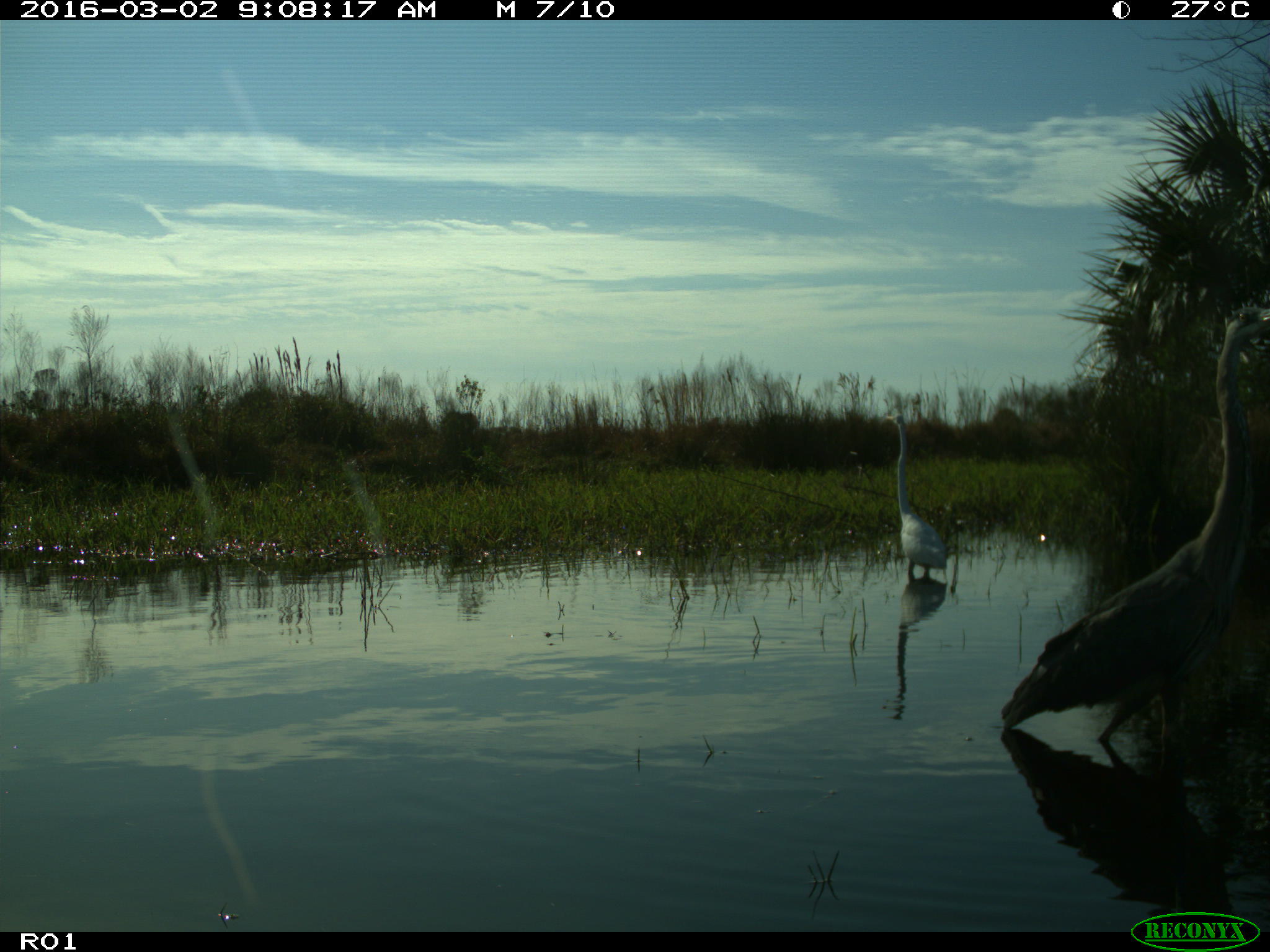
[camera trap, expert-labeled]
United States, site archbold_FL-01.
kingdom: Animalia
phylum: Chordata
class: Aves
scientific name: Aves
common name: birds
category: unidentified bird